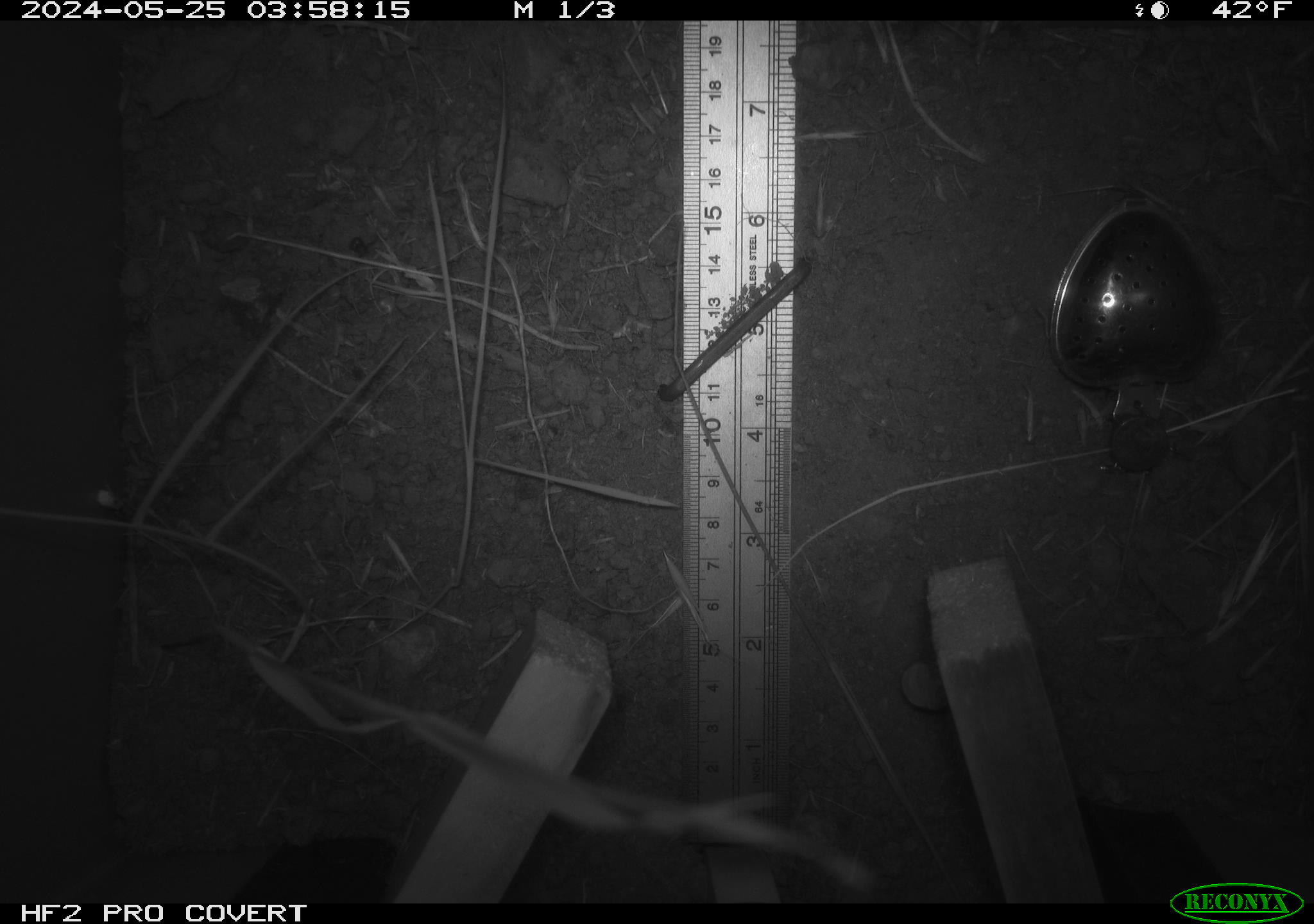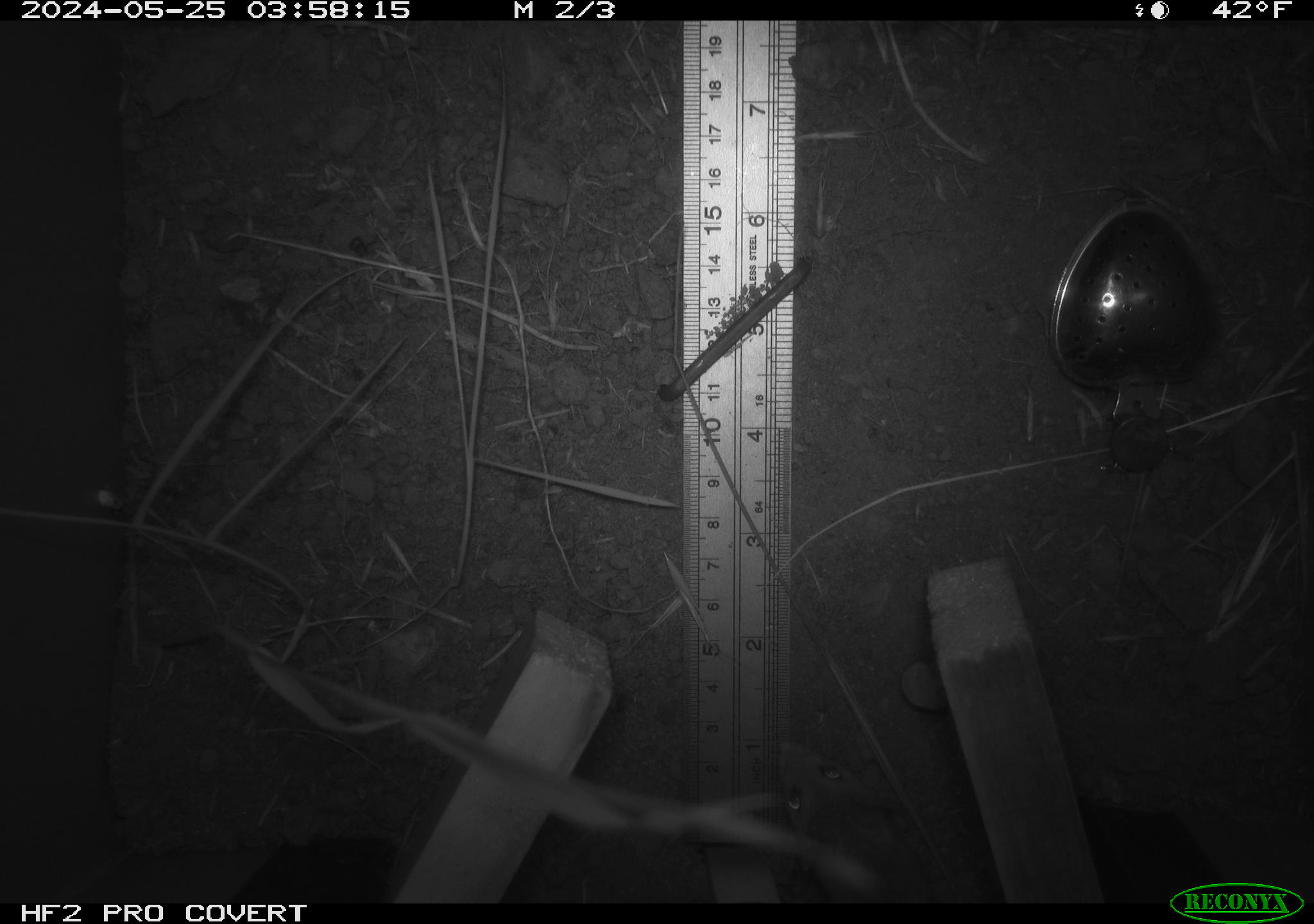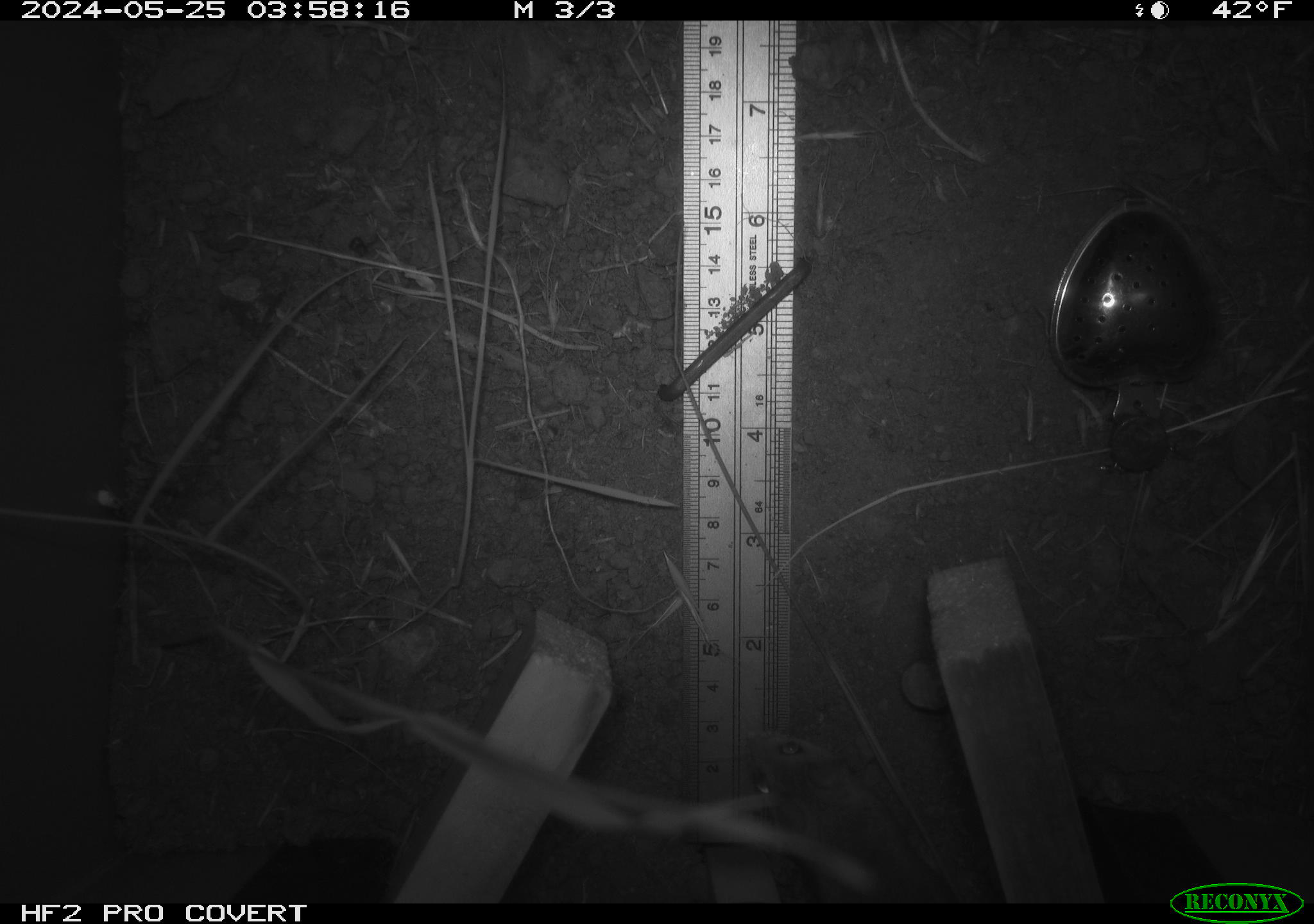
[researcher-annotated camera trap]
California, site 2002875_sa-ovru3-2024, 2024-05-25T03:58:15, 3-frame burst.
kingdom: Animalia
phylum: Chordata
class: Mammalia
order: Rodentia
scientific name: Rodentia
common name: rodent